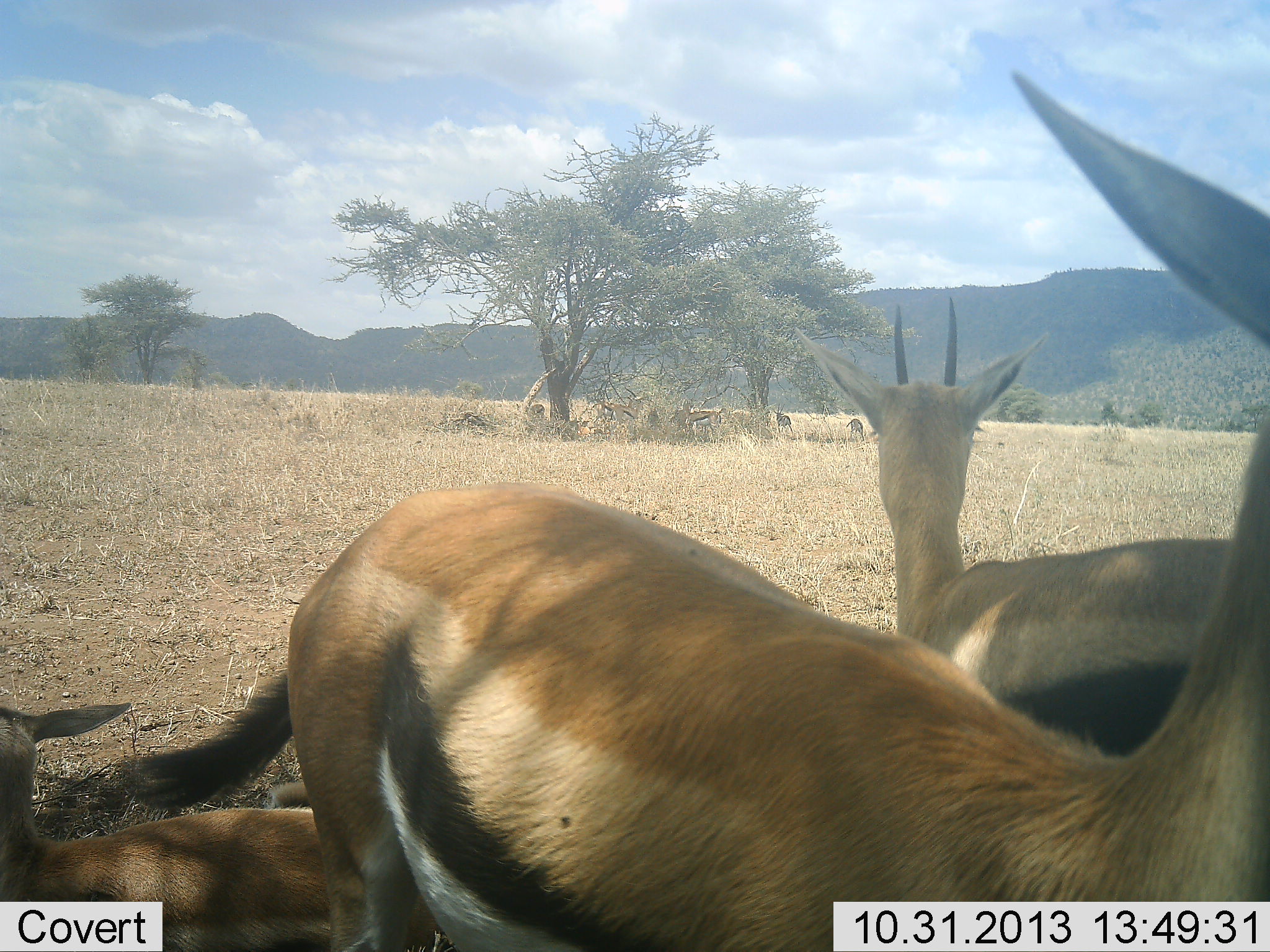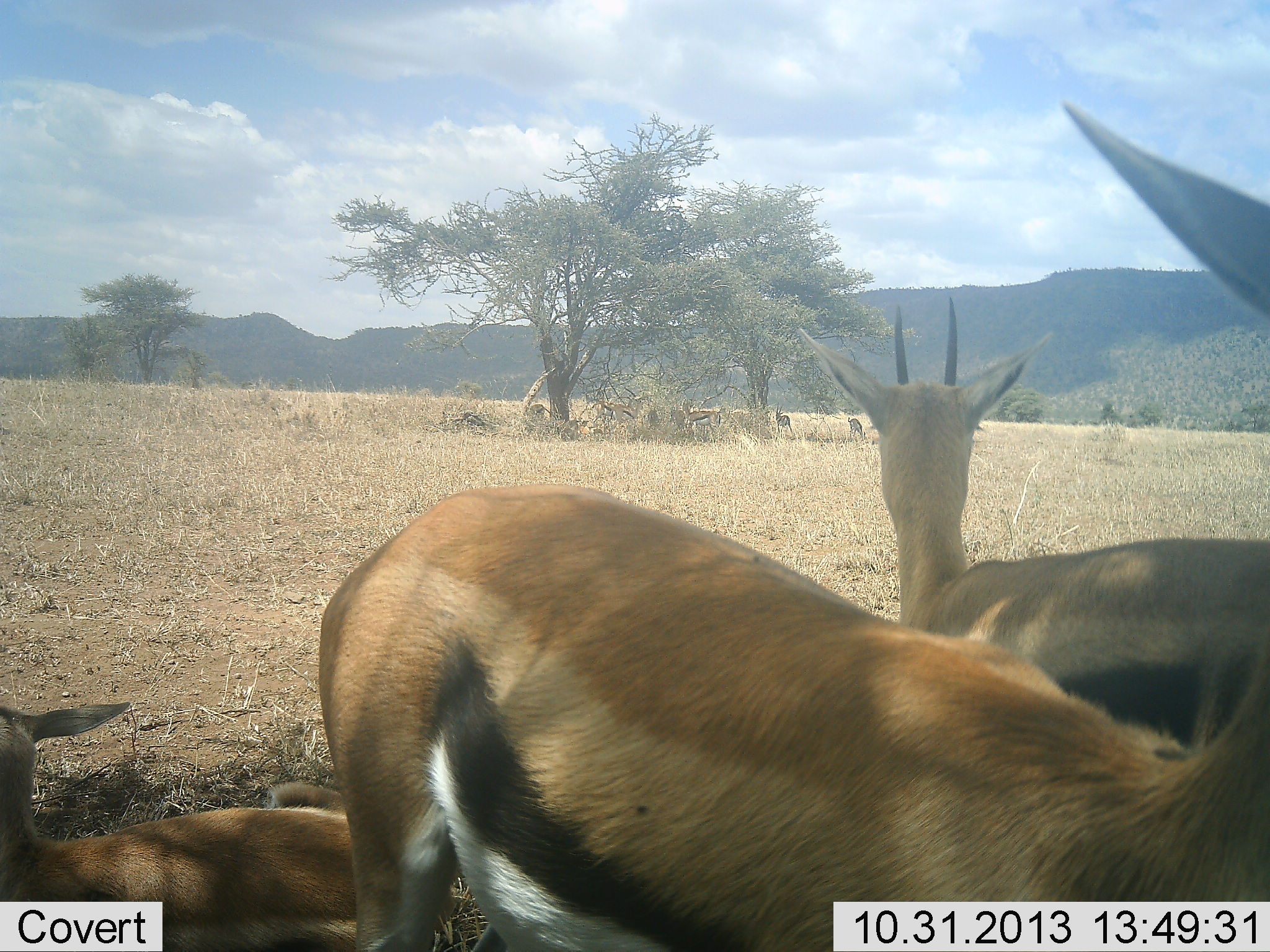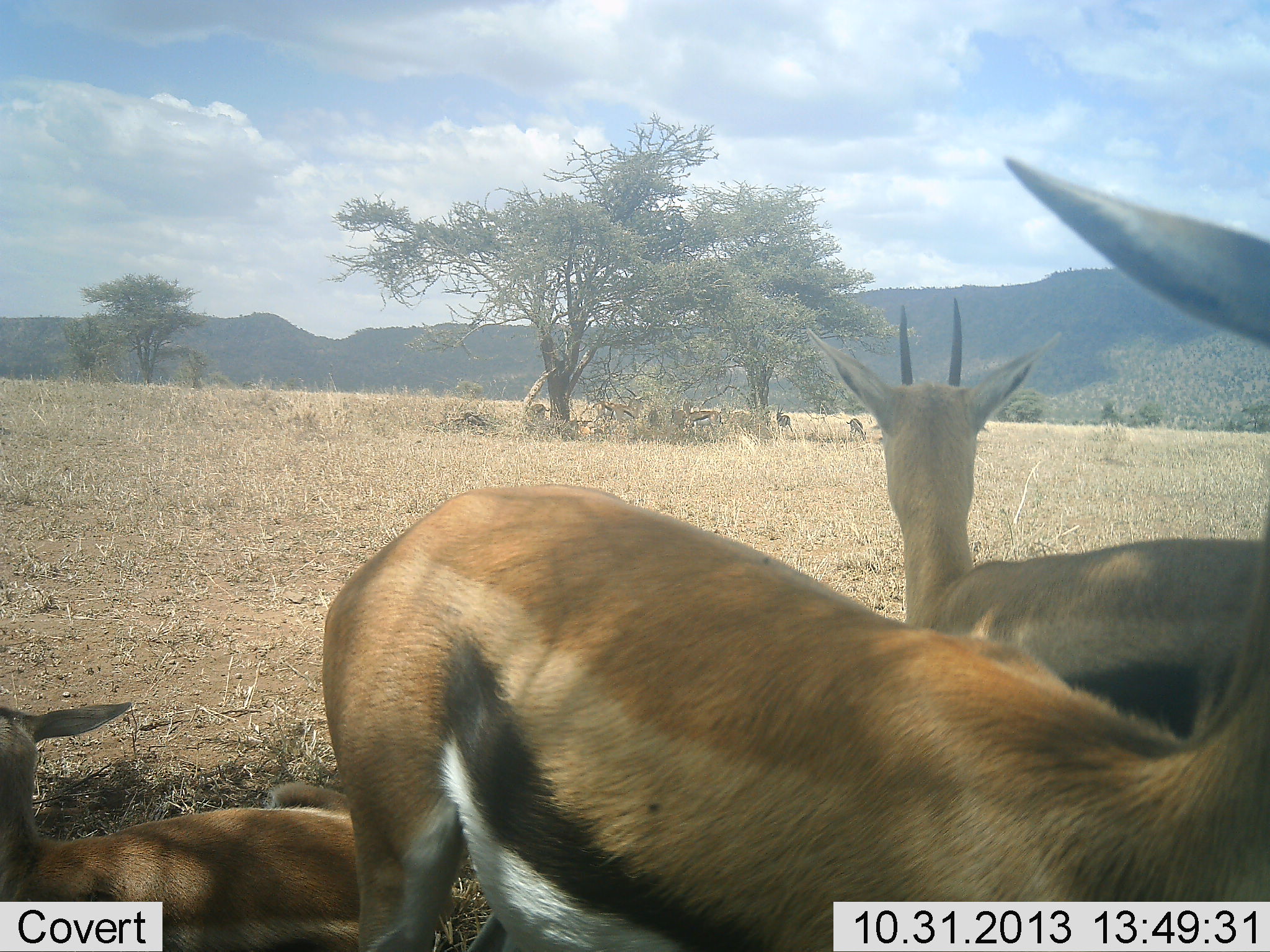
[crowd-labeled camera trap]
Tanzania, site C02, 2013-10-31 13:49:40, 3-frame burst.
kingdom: Animalia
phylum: Chordata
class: Mammalia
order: Artiodactyla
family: Bovidae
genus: Eudorcas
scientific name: Eudorcas thomsonii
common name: thomson's gazelle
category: gazellethomsons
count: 3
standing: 60%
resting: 80%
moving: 20%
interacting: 0%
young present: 20%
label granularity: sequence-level